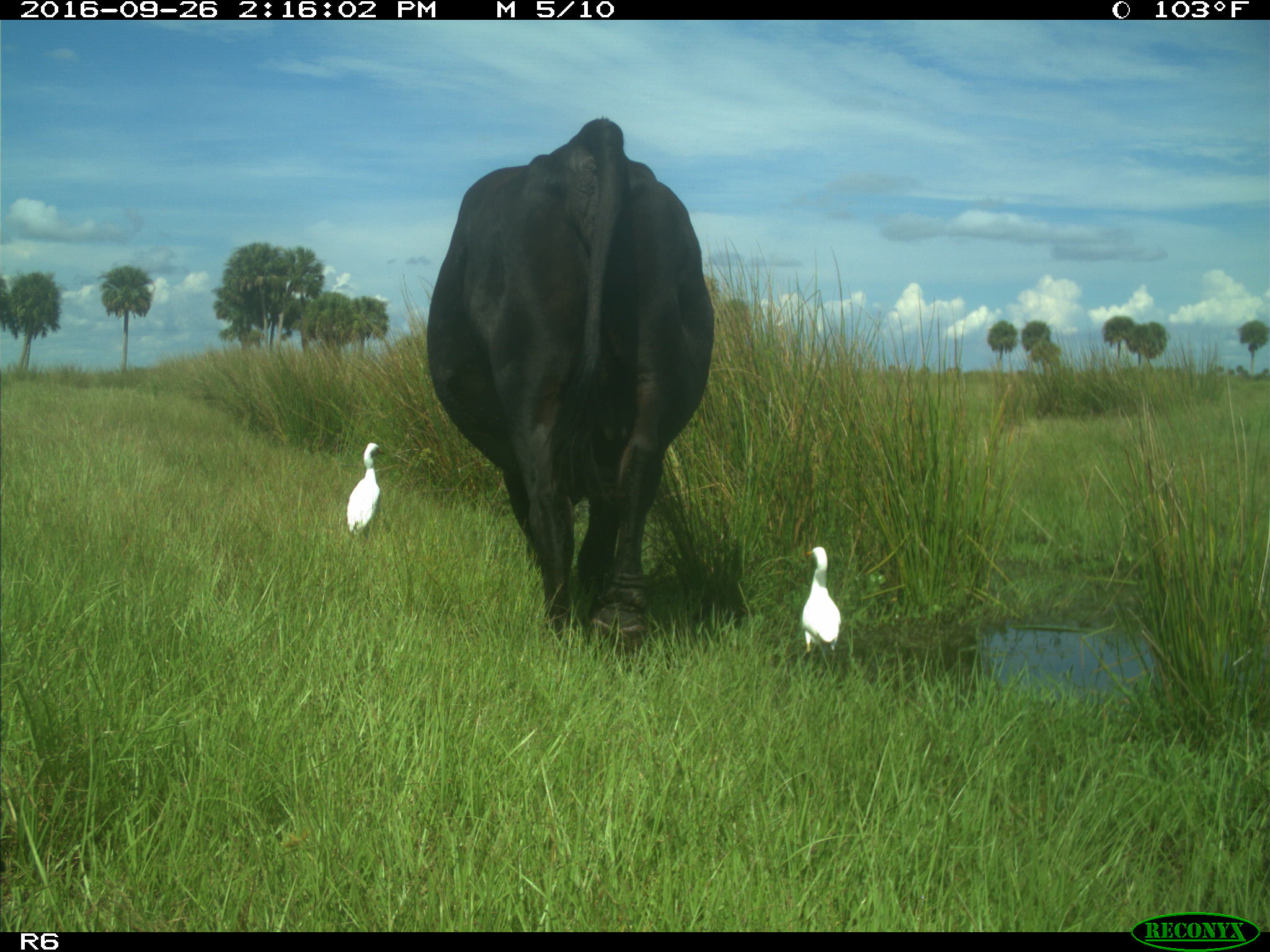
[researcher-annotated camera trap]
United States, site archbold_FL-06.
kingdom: Animalia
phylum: Chordata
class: Mammalia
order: Artiodactyla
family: Bovidae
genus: Bos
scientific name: Bos taurus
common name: domestic cow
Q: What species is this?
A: Bos taurus (domestic cow).